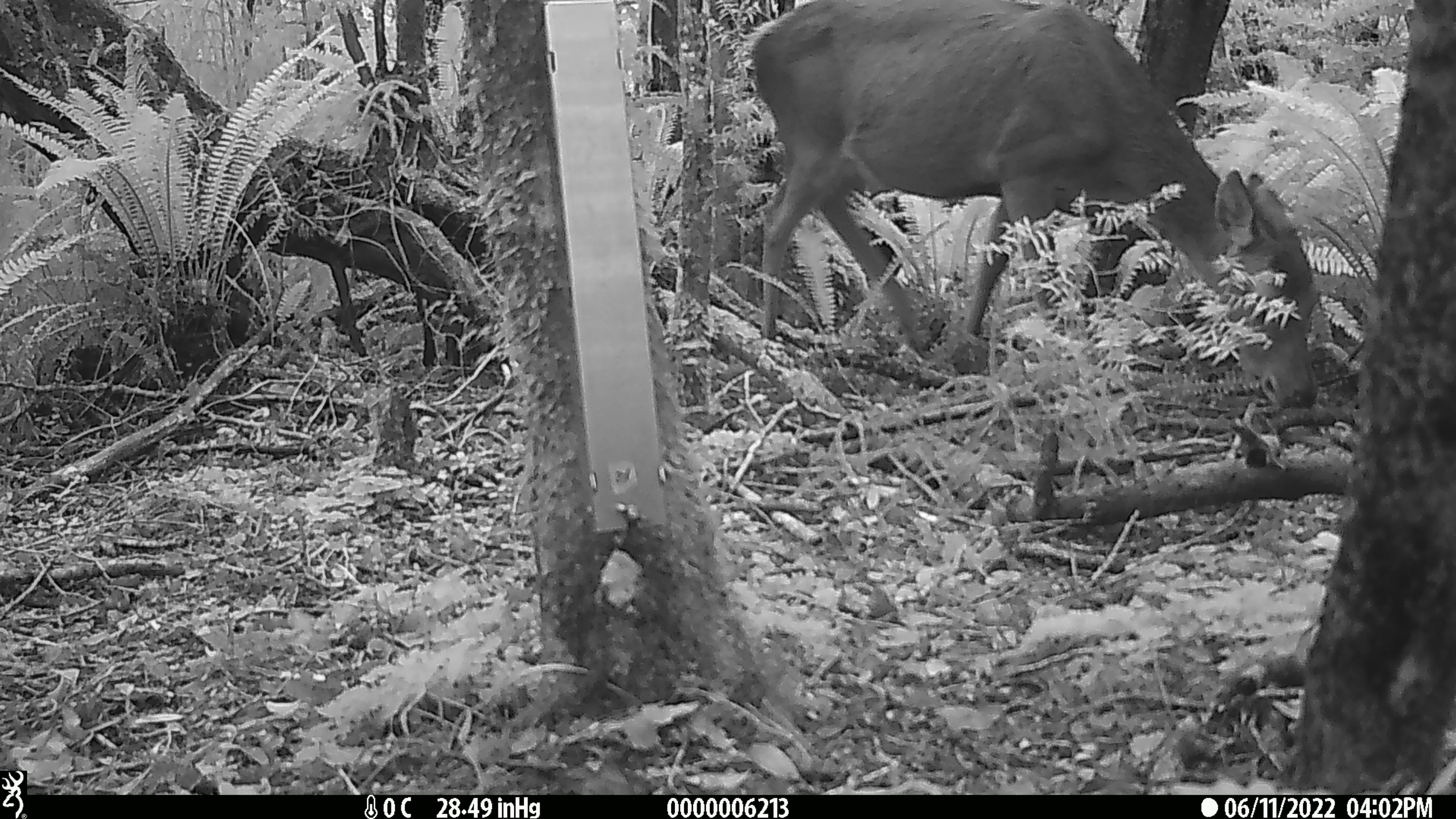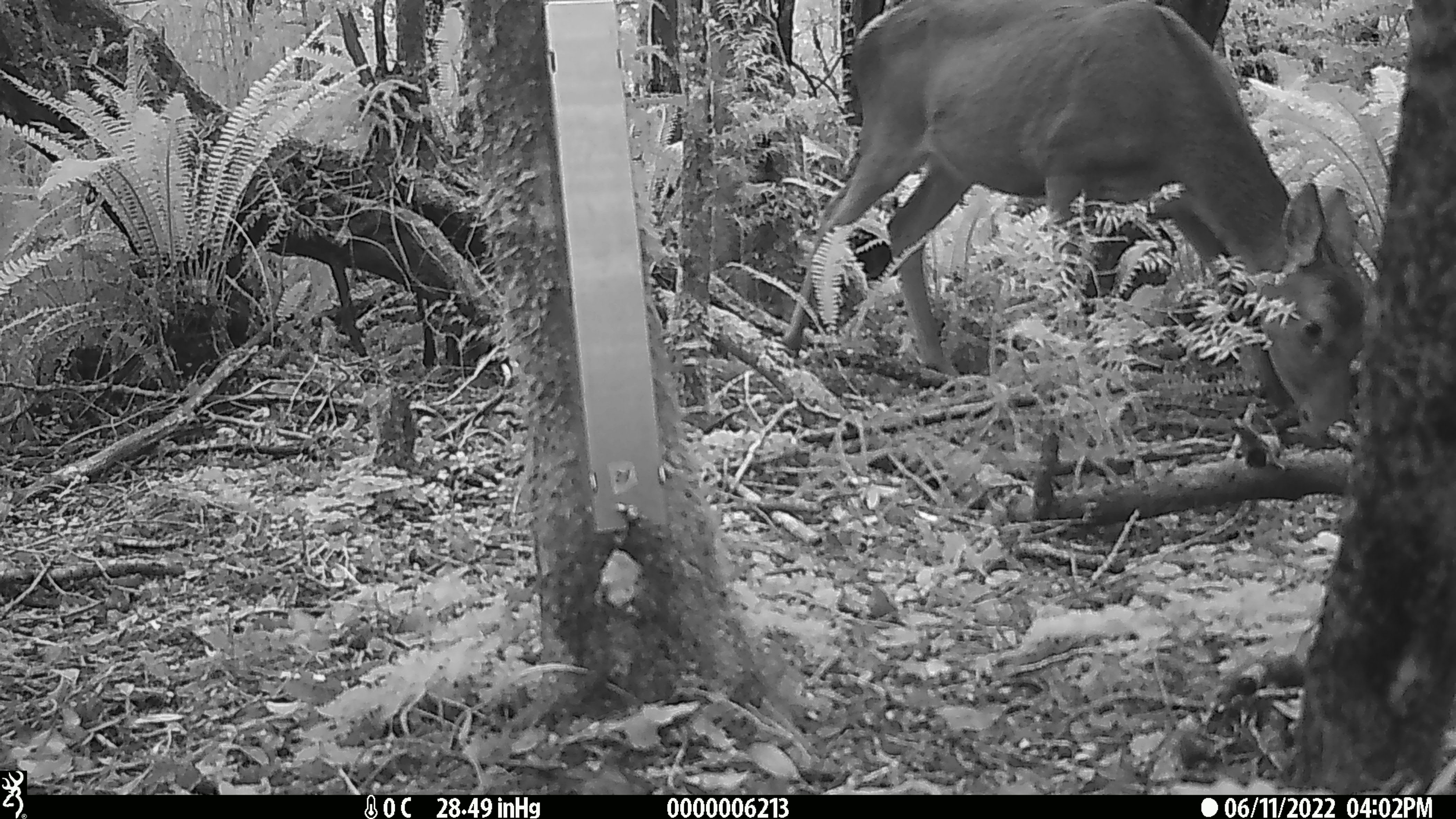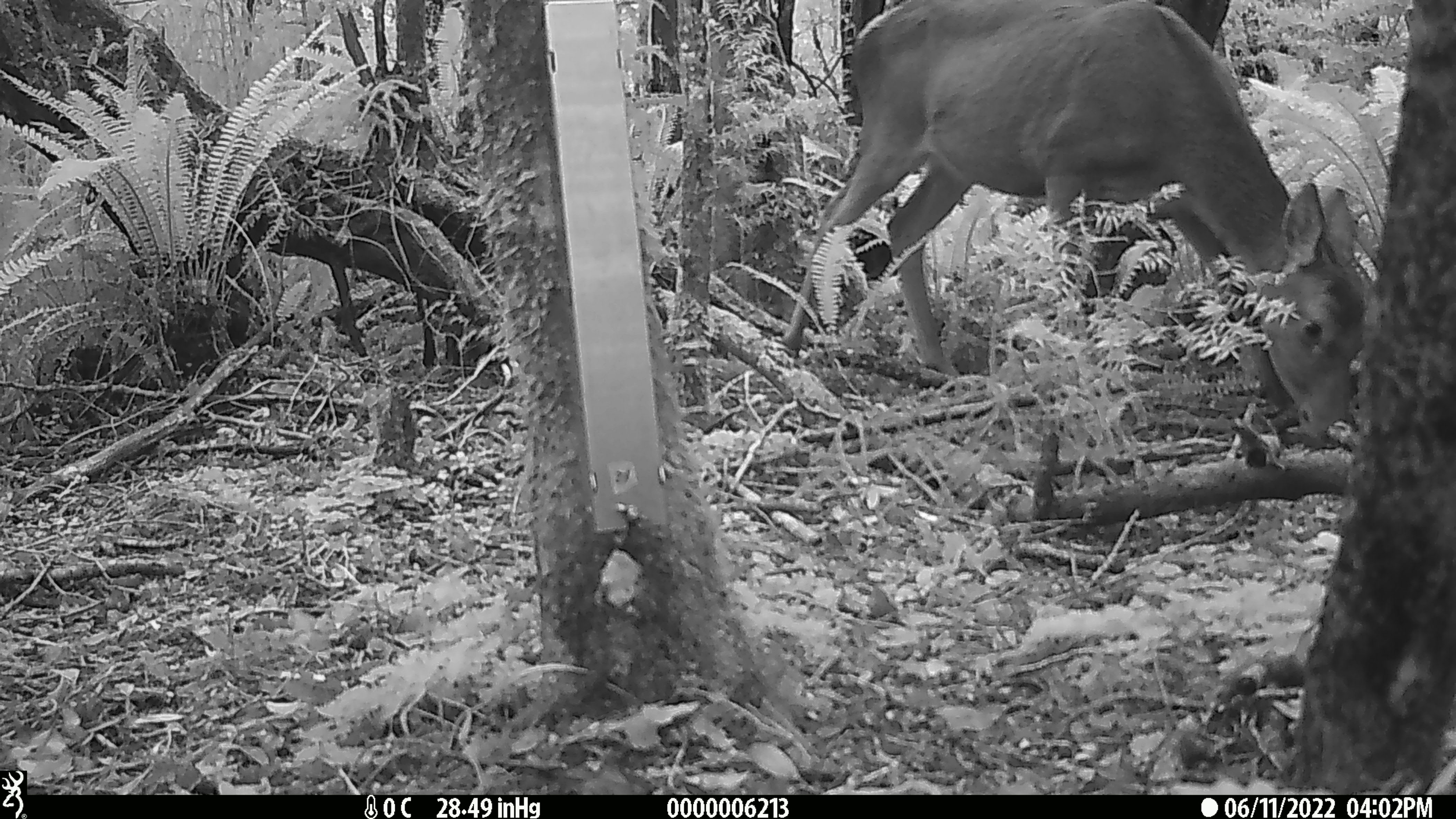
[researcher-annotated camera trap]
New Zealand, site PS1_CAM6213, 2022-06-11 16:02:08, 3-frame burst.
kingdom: Animalia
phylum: Chordata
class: Mammalia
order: Artiodactyla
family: Cervidae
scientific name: Cervidae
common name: deer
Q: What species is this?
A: Deer (Cervidae).